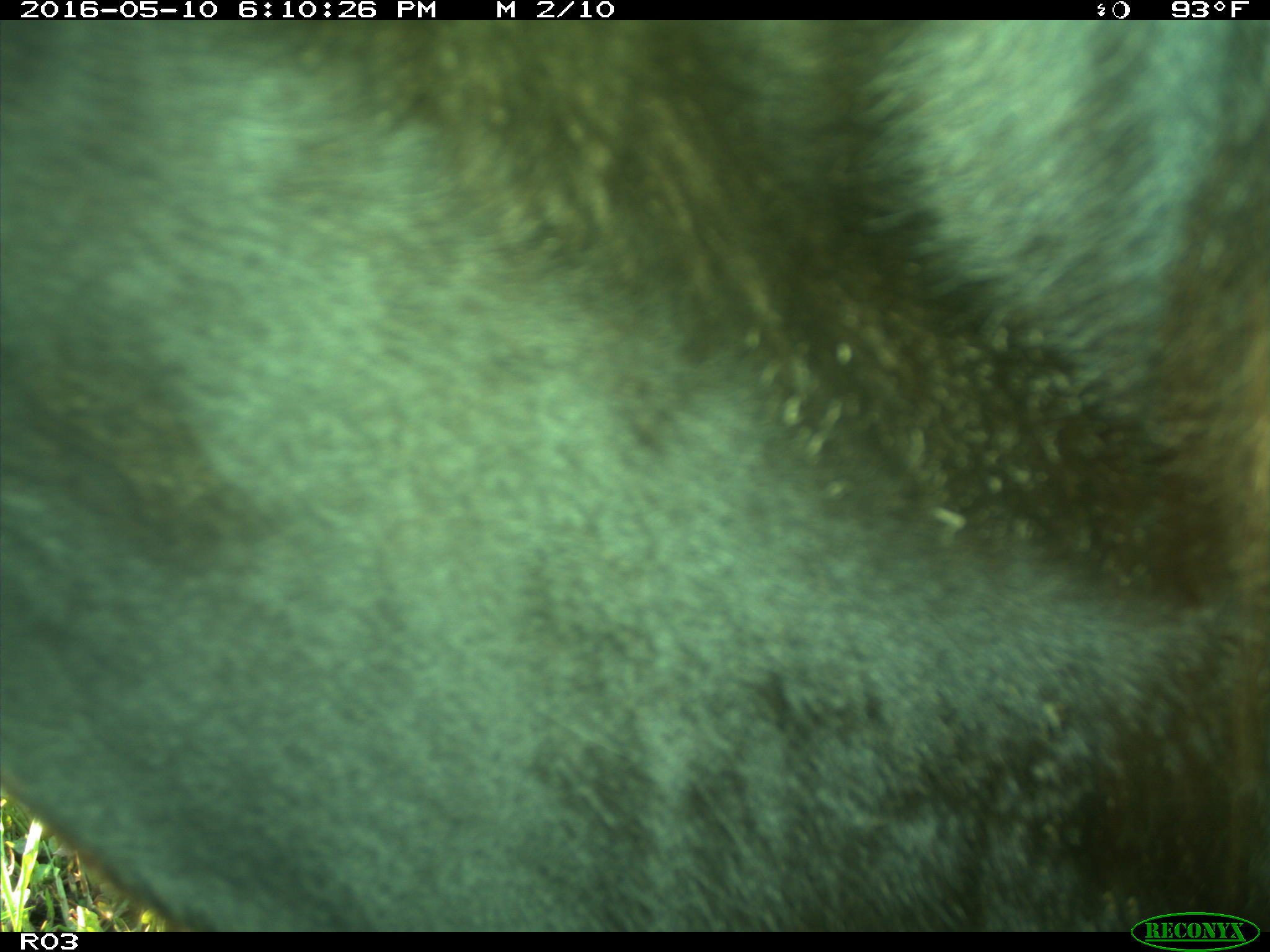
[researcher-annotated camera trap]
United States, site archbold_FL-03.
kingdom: Animalia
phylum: Chordata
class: Mammalia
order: Artiodactyla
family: Bovidae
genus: Bos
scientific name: Bos taurus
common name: domestic cow